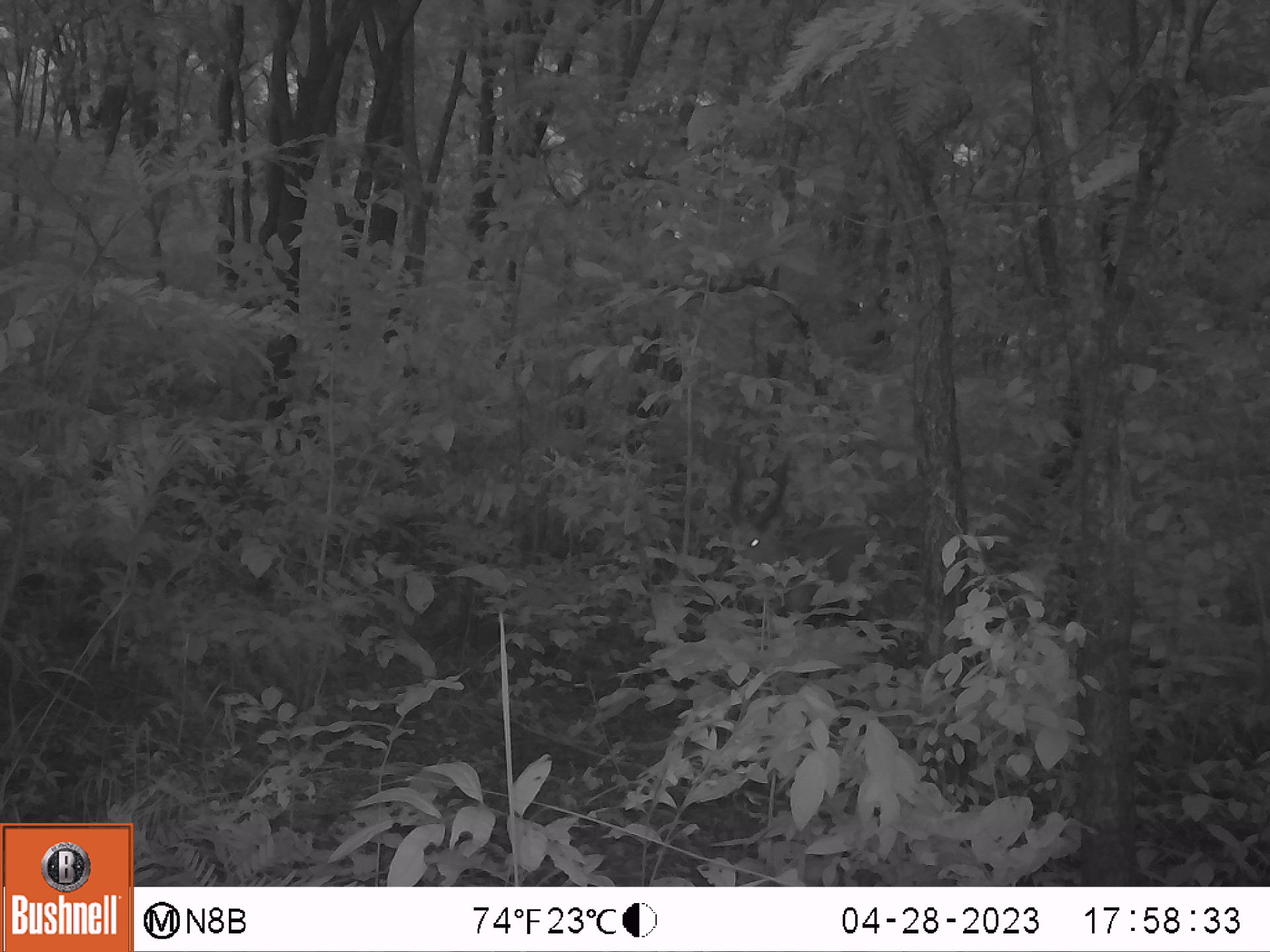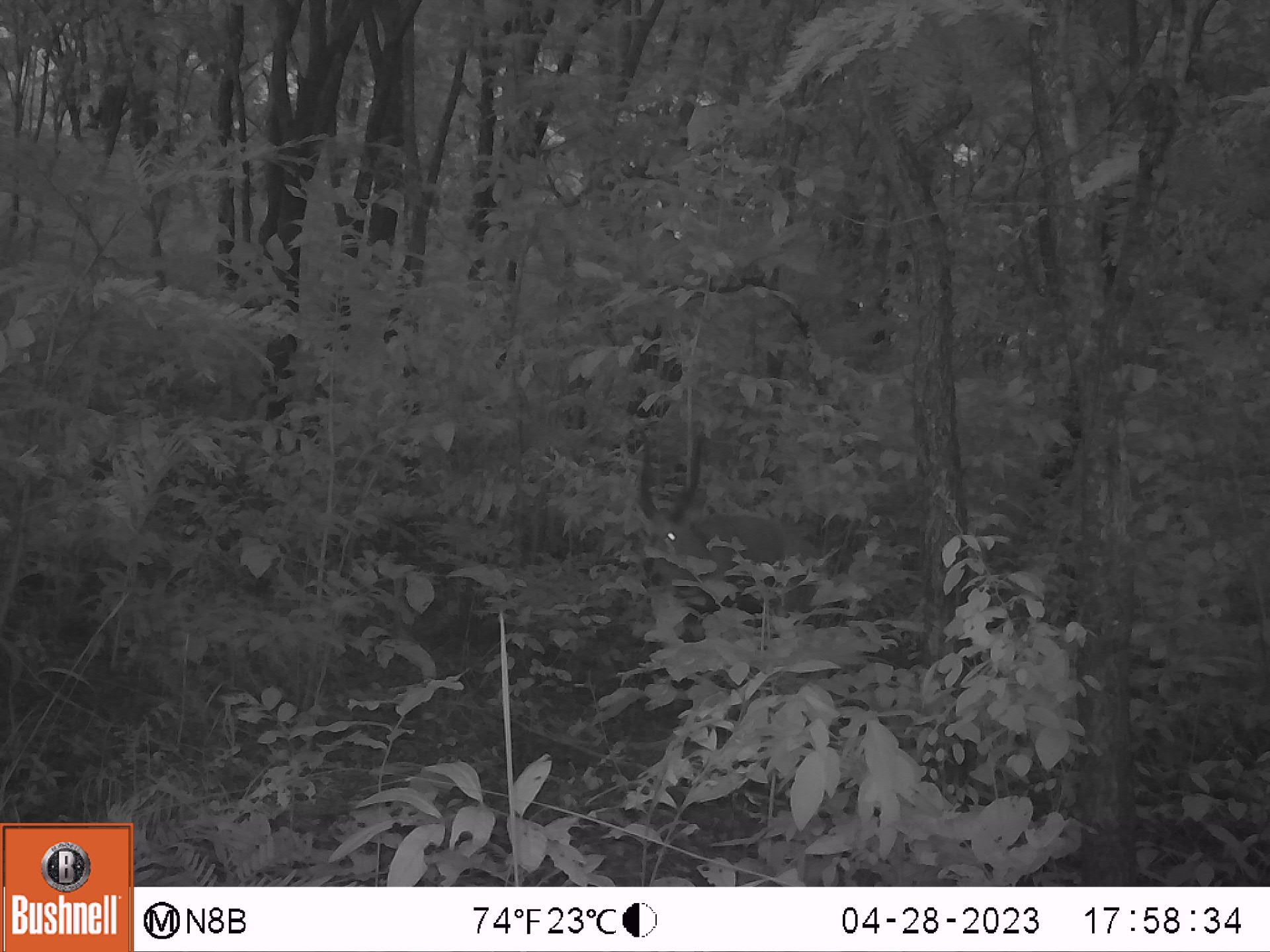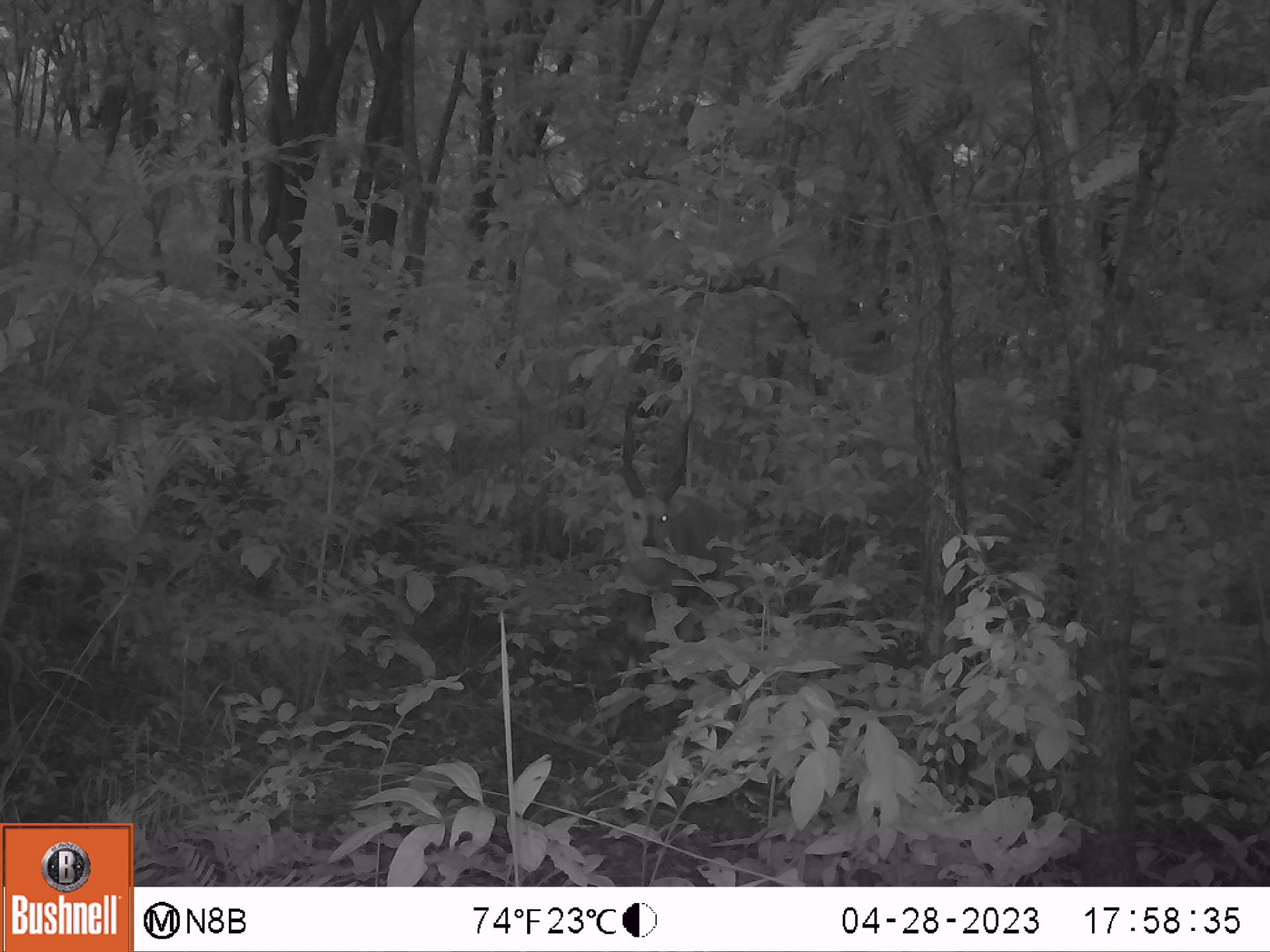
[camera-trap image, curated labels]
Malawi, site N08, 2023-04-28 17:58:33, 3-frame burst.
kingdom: Animalia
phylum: Chordata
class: Mammalia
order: Artiodactyla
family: Bovidae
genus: Tragelaphus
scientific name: Tragelaphus sylvaticus sylvaticus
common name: cape bushbuck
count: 1